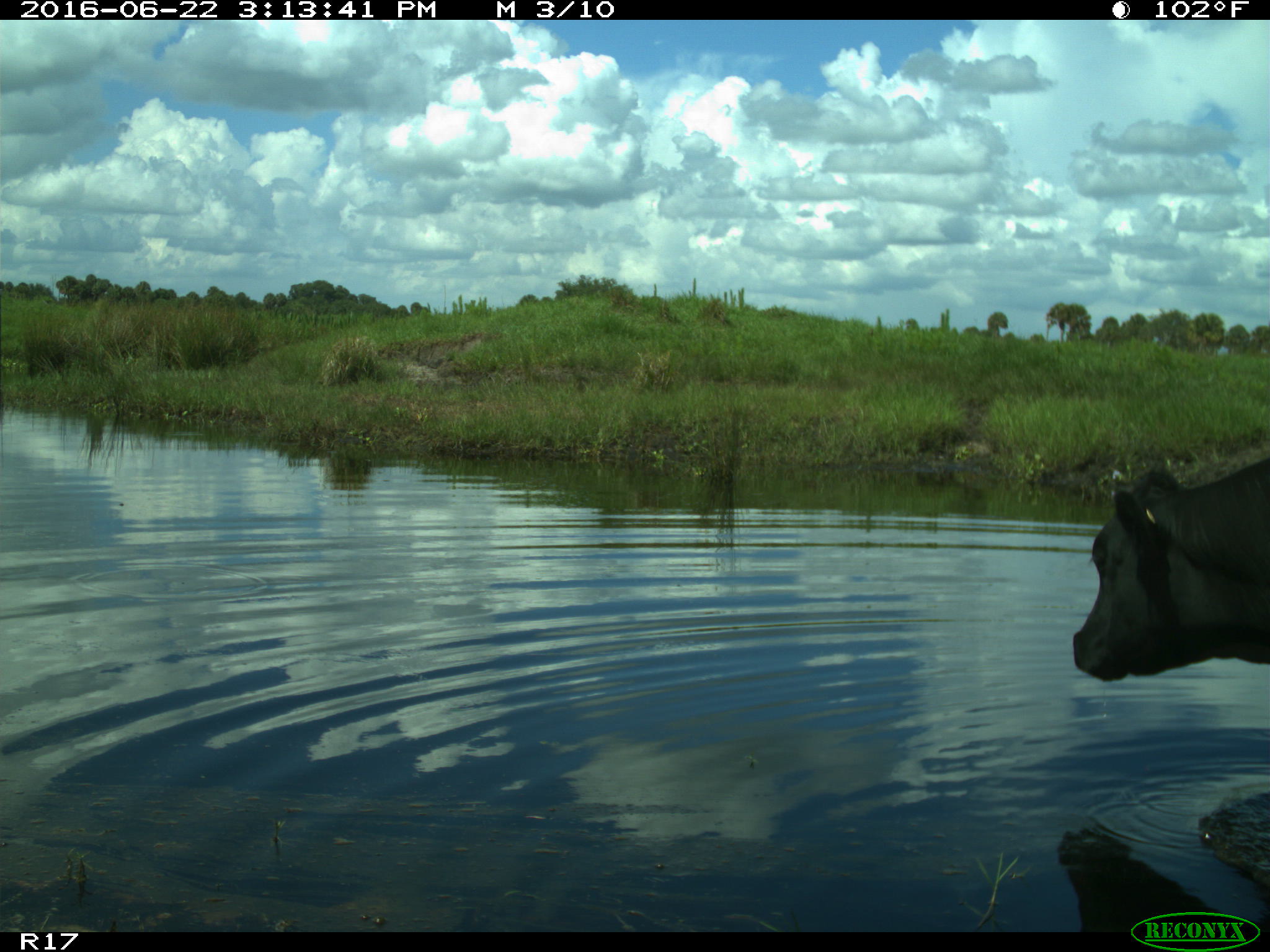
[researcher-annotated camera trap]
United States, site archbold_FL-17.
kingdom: Animalia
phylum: Chordata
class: Mammalia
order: Artiodactyla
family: Bovidae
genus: Bos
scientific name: Bos taurus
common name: domestic cow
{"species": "Bos taurus (domestic cow)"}